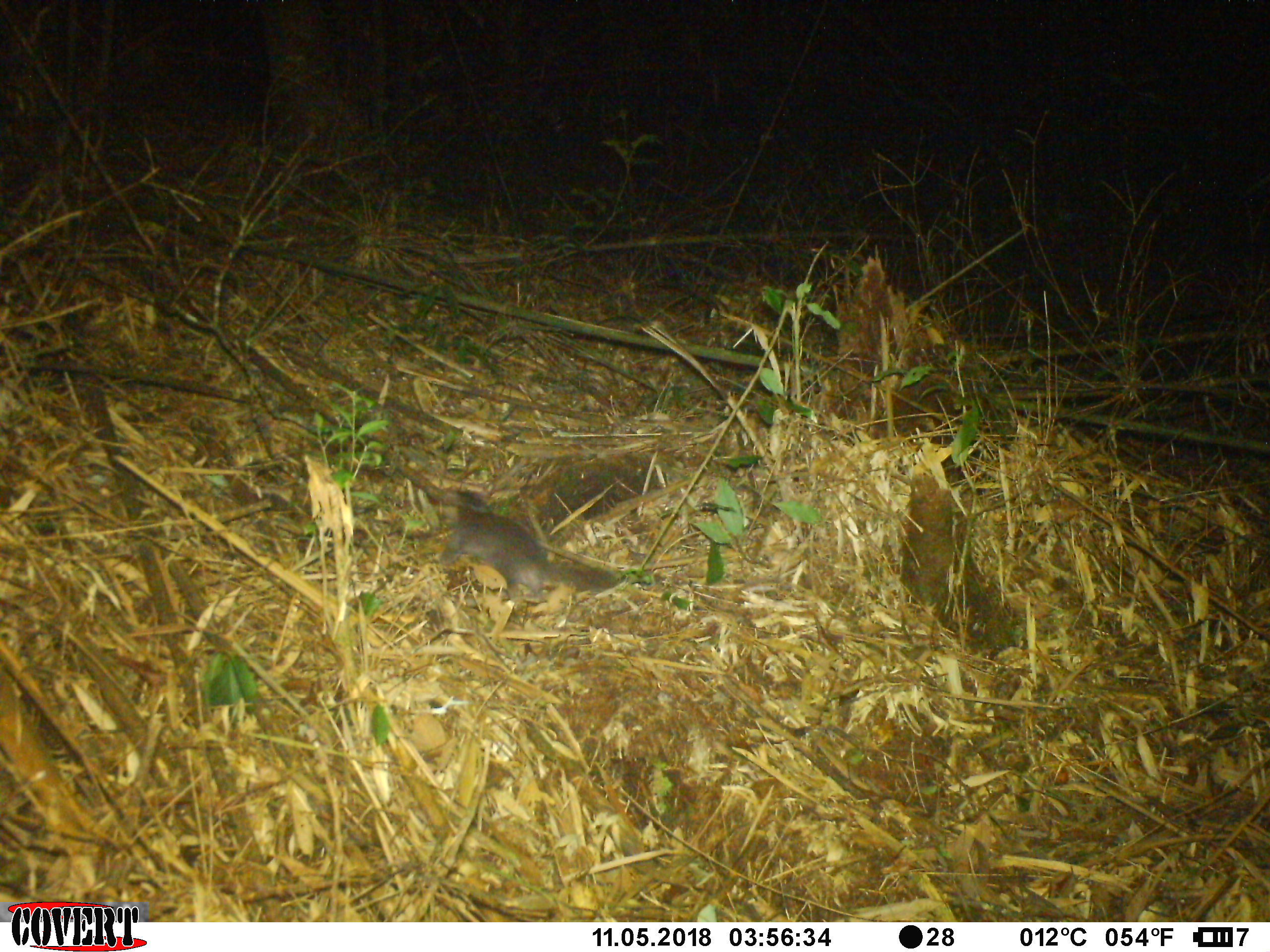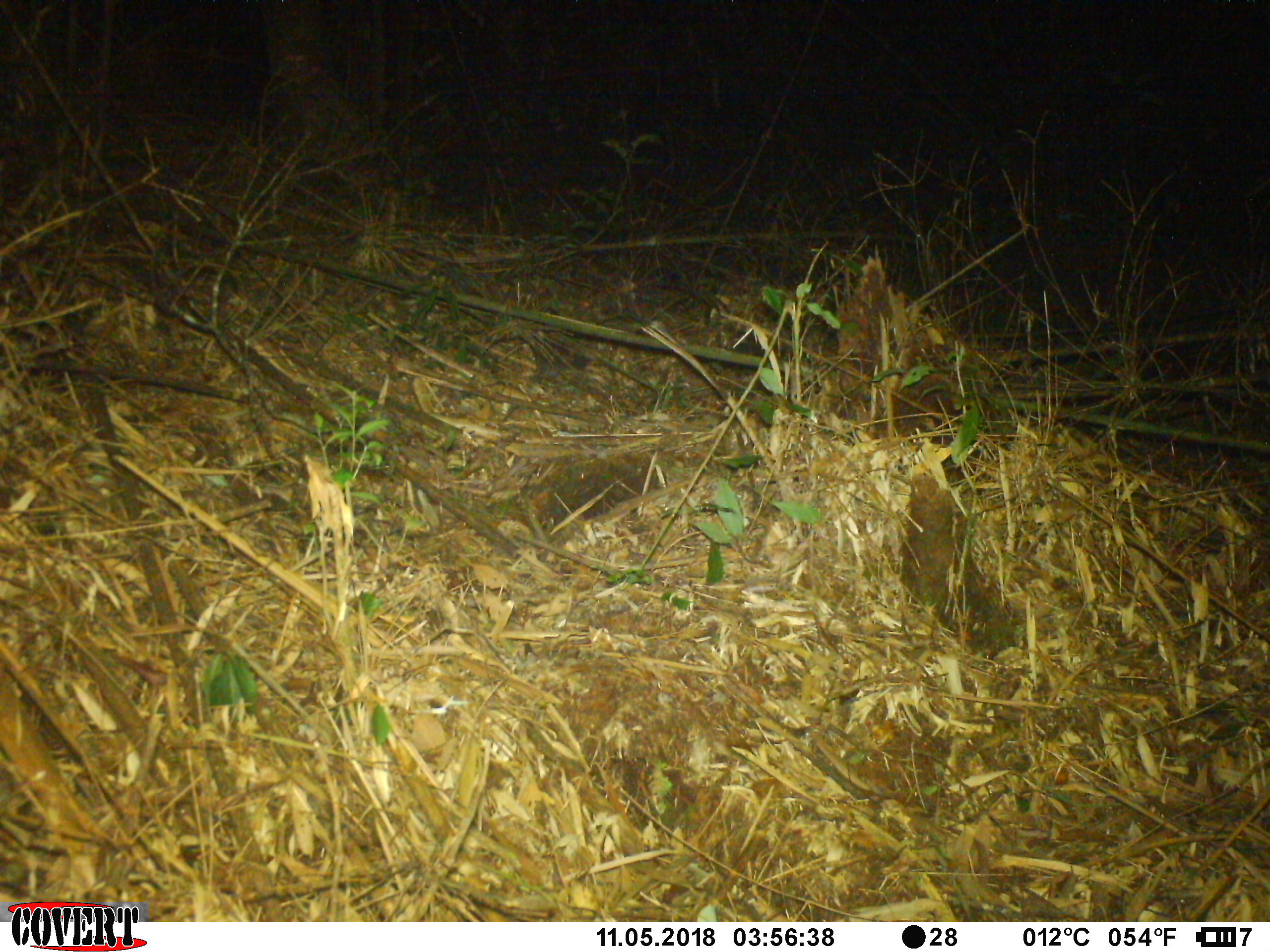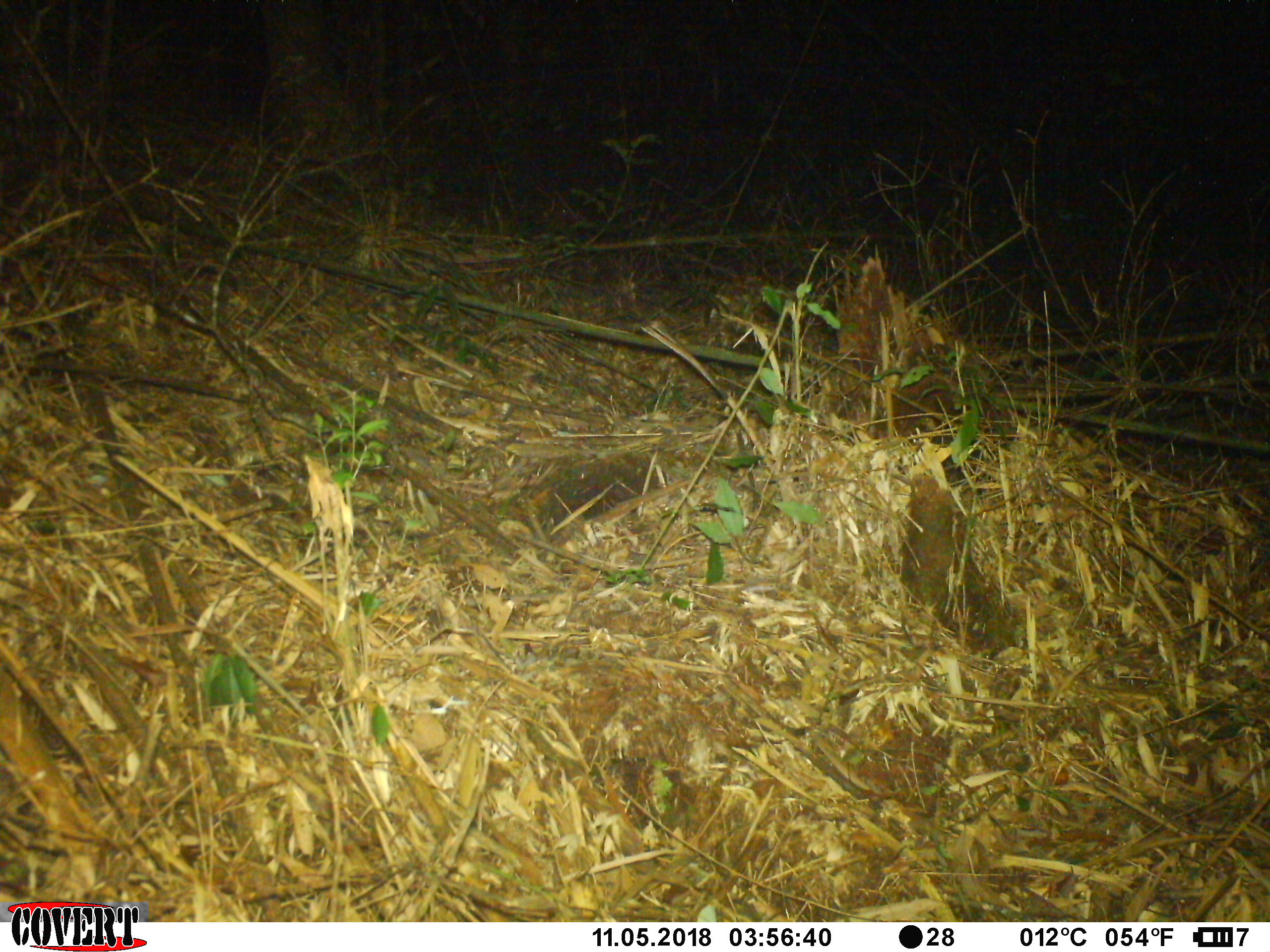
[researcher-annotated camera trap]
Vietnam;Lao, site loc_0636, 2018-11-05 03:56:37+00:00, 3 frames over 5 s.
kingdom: Animalia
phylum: Chordata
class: Mammalia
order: Carnivora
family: Mustelidae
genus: Melogale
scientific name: Melogale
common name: ferret badger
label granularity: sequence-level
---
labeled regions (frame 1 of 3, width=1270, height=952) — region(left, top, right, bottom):
ferret badger: region(425, 487, 619, 621)